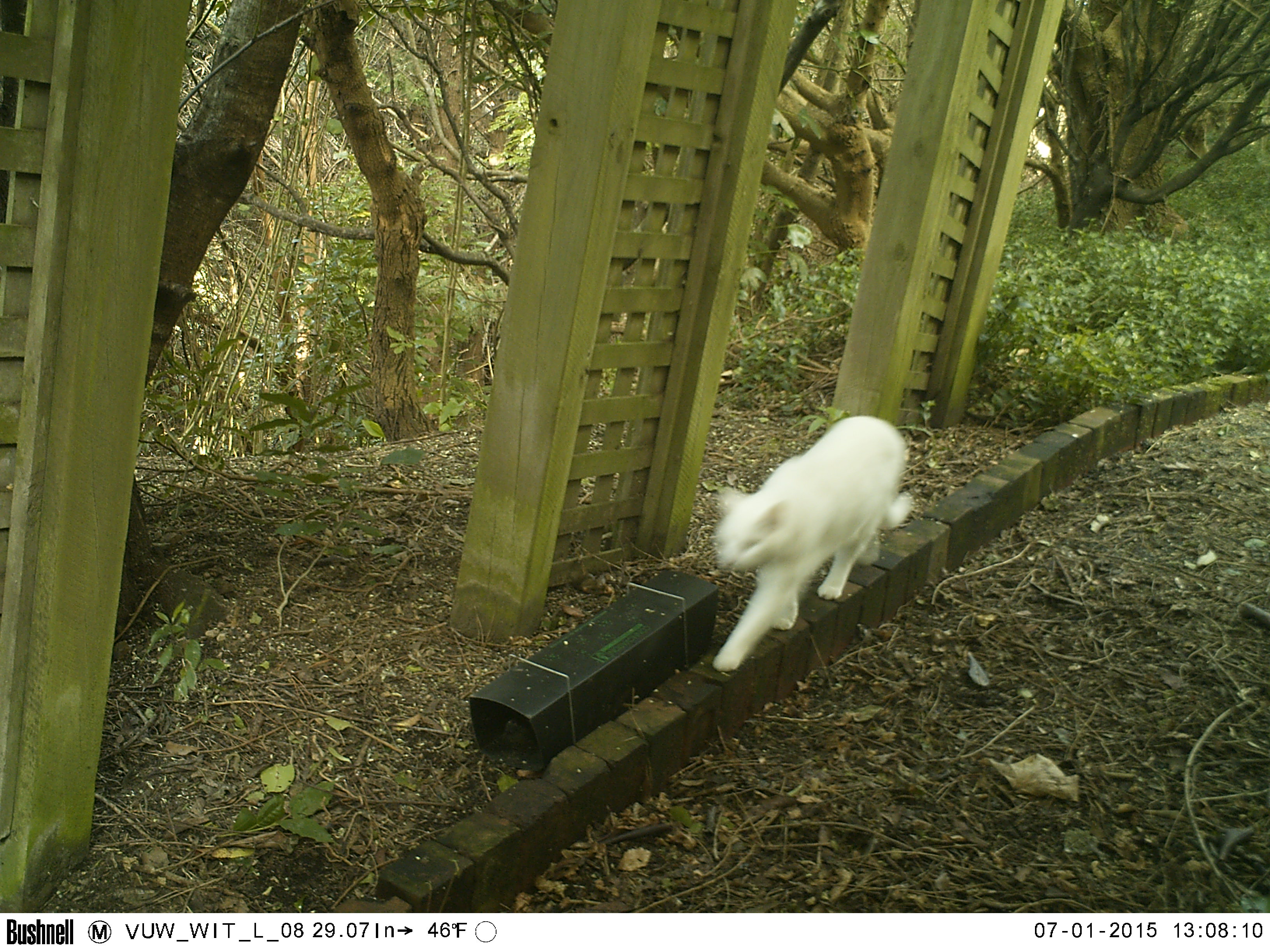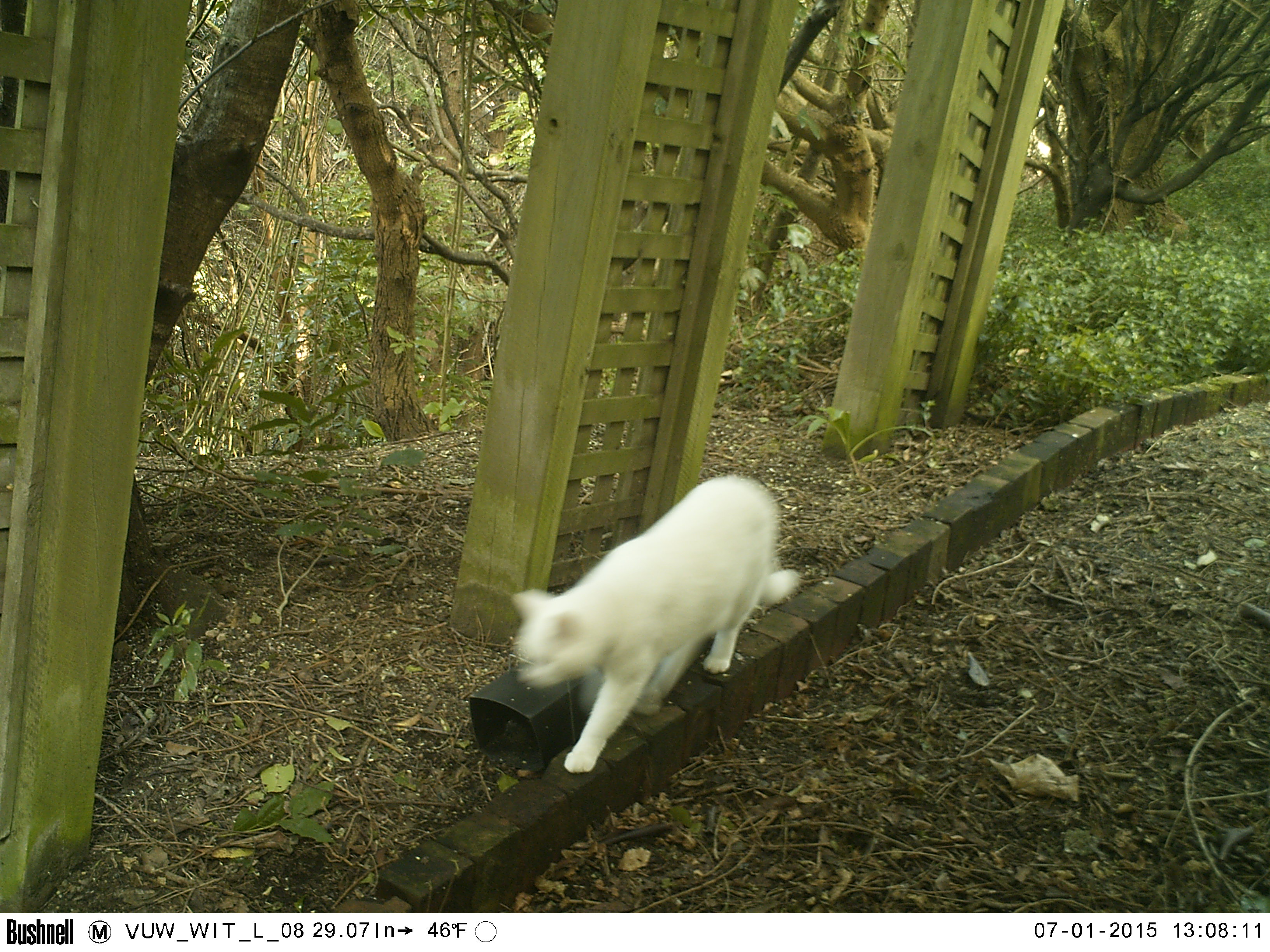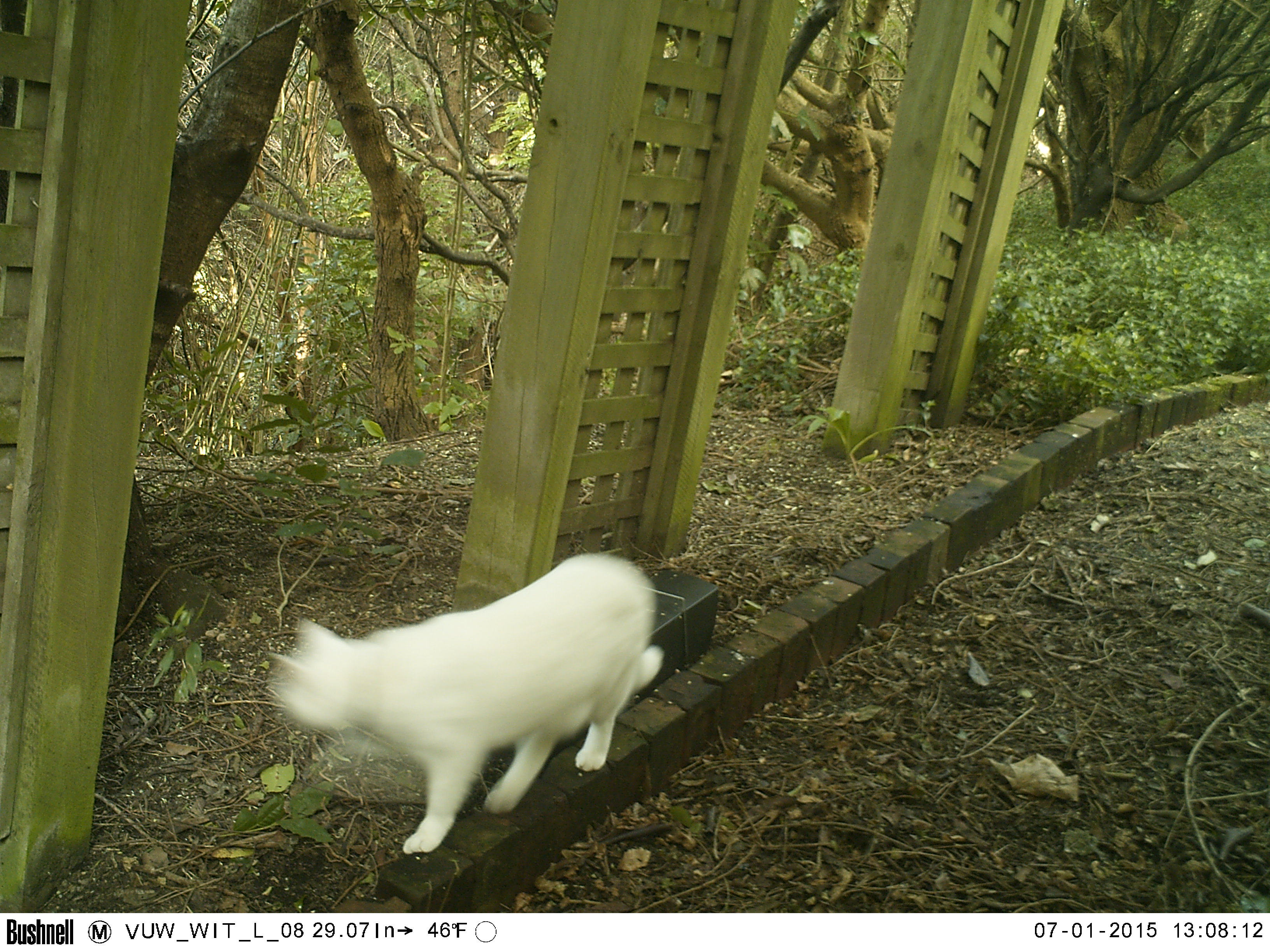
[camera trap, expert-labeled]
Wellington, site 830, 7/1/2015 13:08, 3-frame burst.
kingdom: Animalia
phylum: Chordata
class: Mammalia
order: Carnivora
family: Felidae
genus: Felis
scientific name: Felis catus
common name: cat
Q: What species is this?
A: Cat (Felis catus).